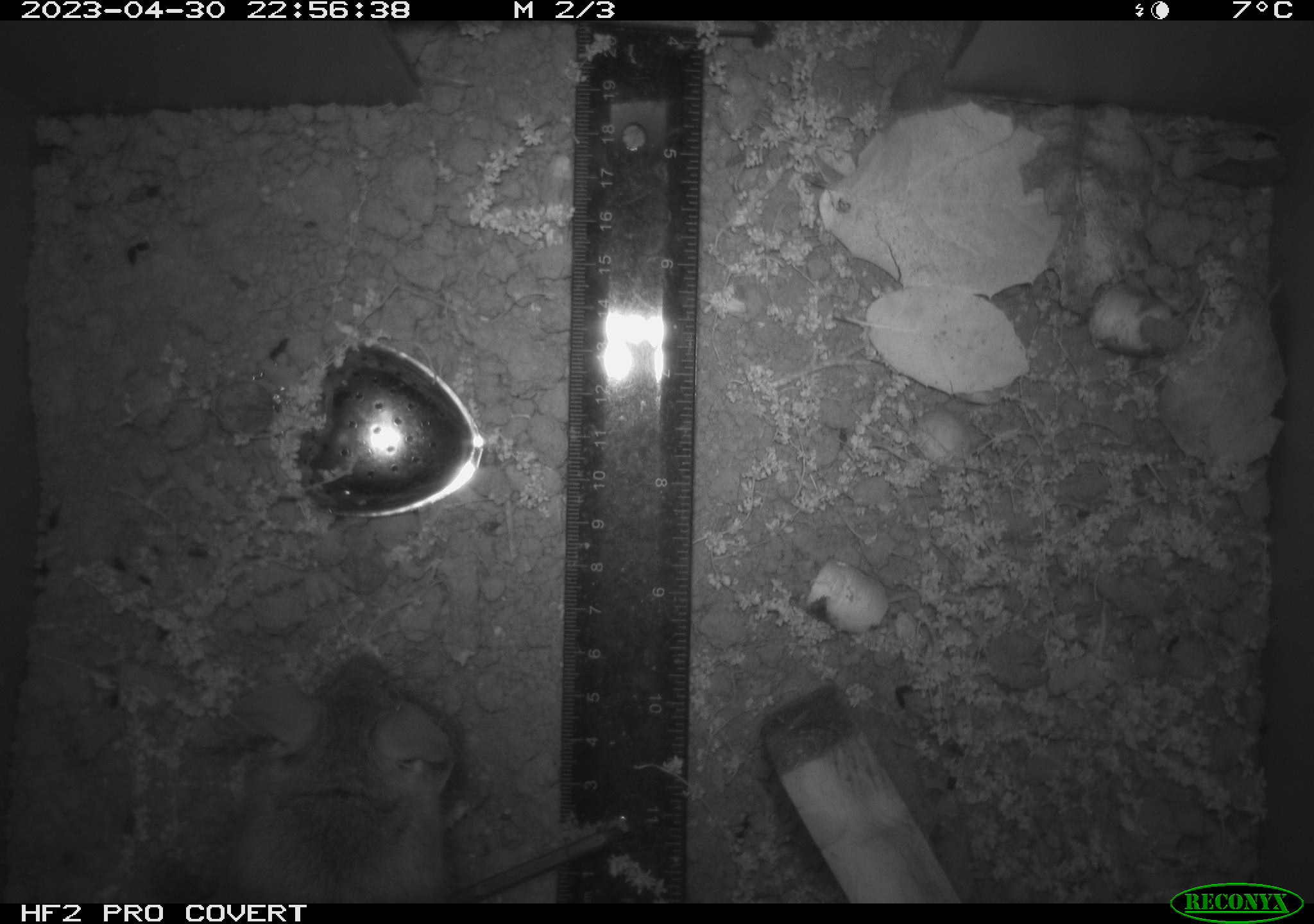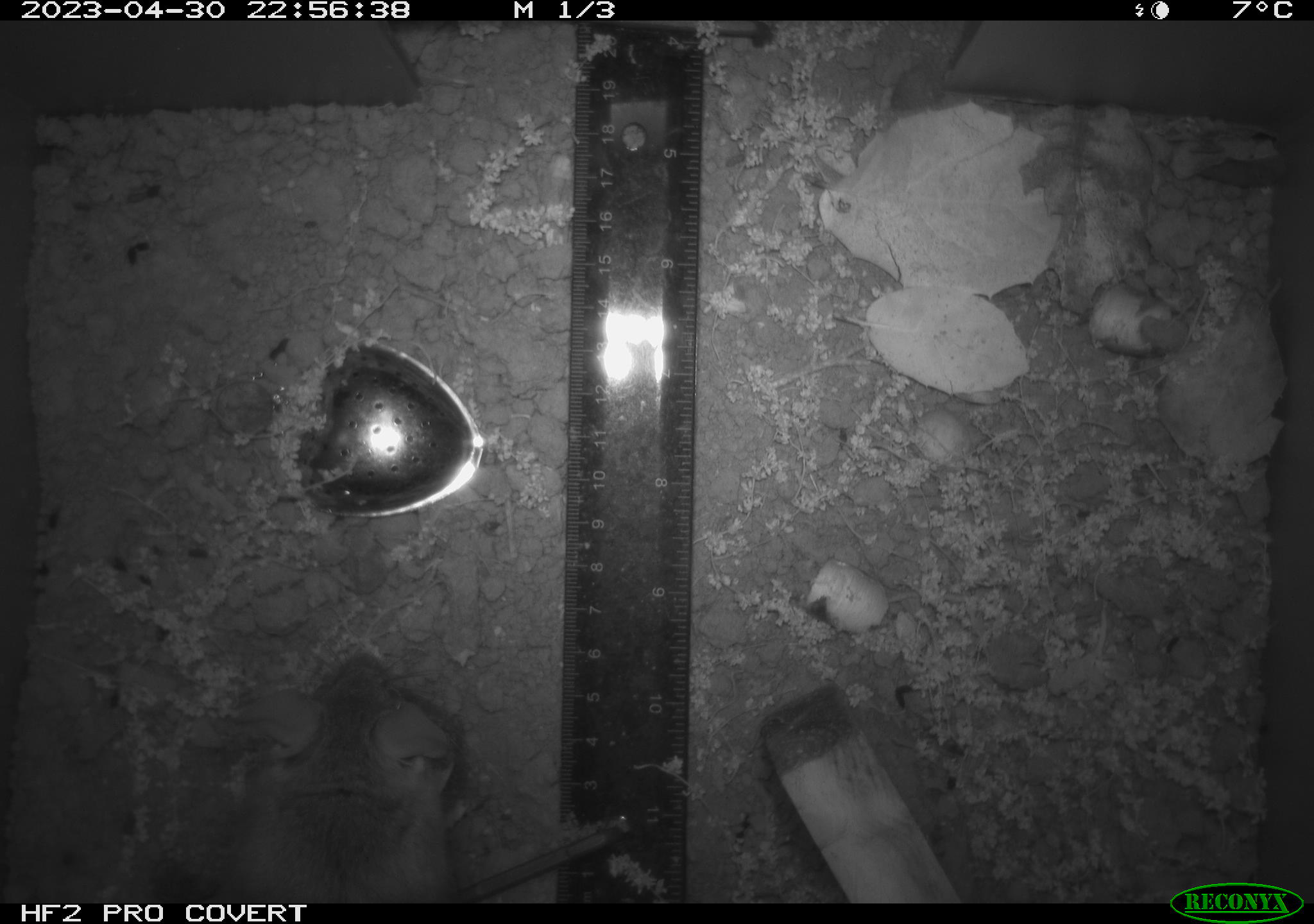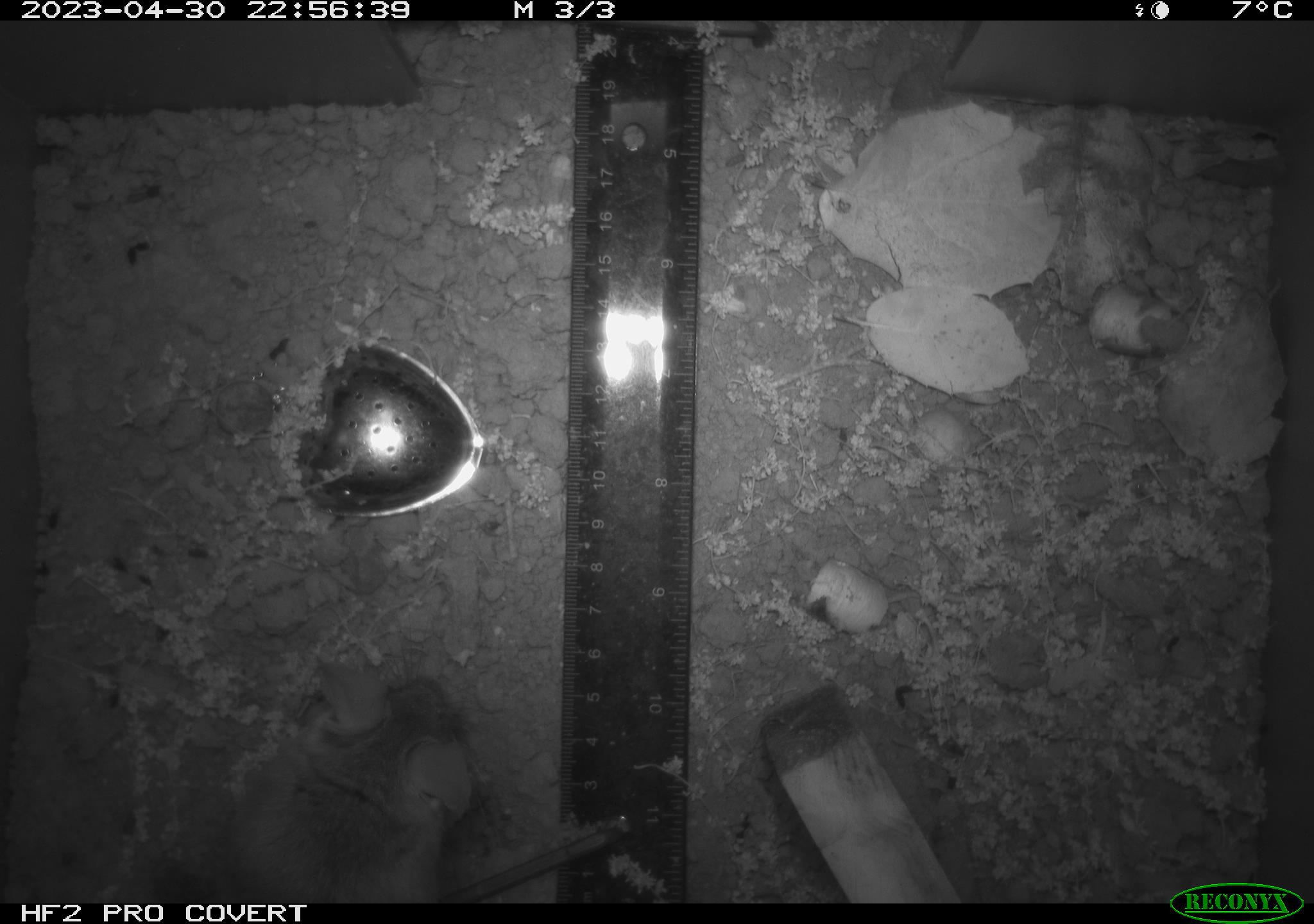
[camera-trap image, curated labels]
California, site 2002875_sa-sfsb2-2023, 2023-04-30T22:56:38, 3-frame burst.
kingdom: Animalia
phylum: Chordata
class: Mammalia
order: Rodentia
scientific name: Rodentia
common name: mouse species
Mouse species (Rodentia).